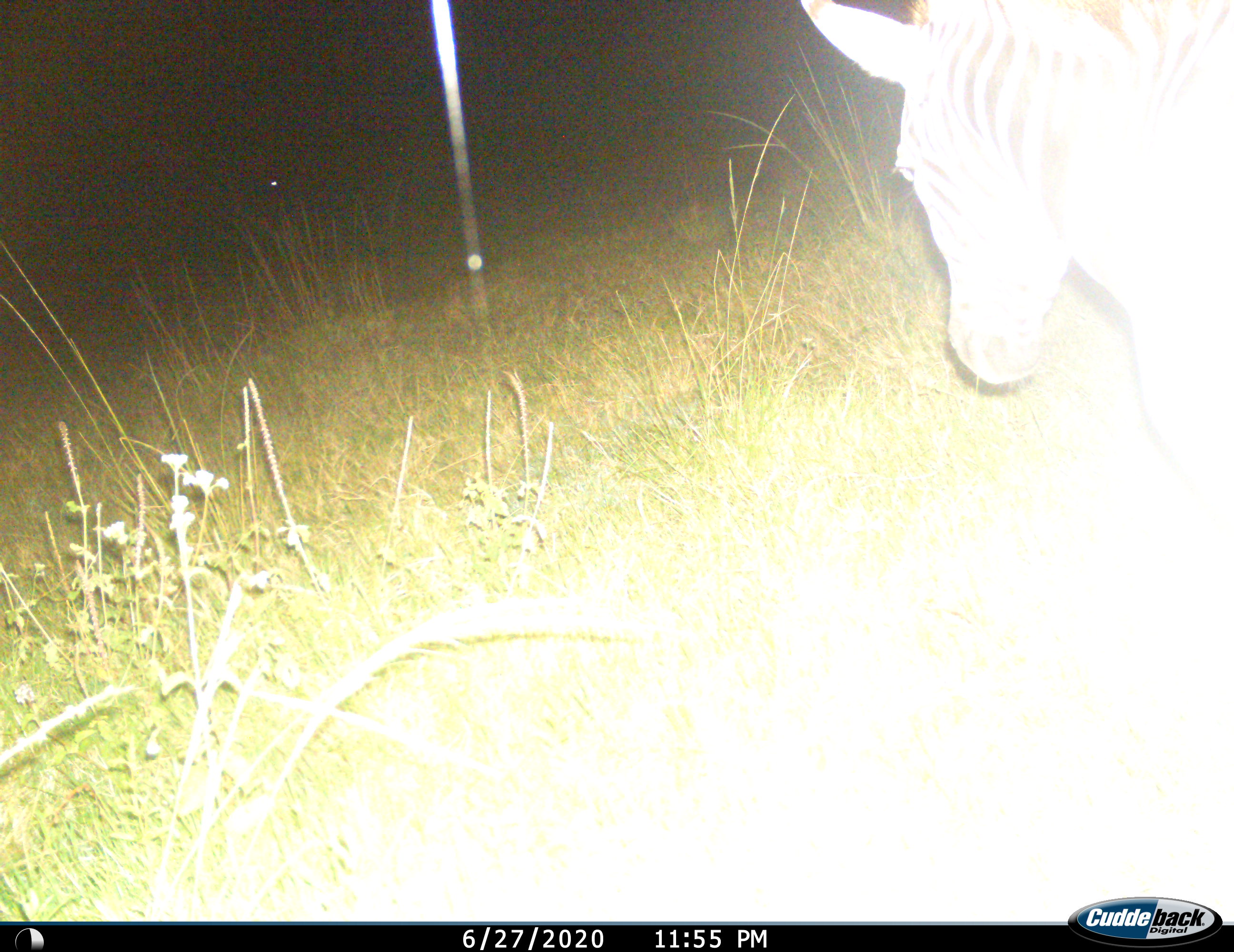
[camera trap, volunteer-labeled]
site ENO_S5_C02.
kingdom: Animalia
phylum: Chordata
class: Mammalia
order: Perissodactyla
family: Equidae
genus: Equus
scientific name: Equus quagga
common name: plains zebra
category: zebraplains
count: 1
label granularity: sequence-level